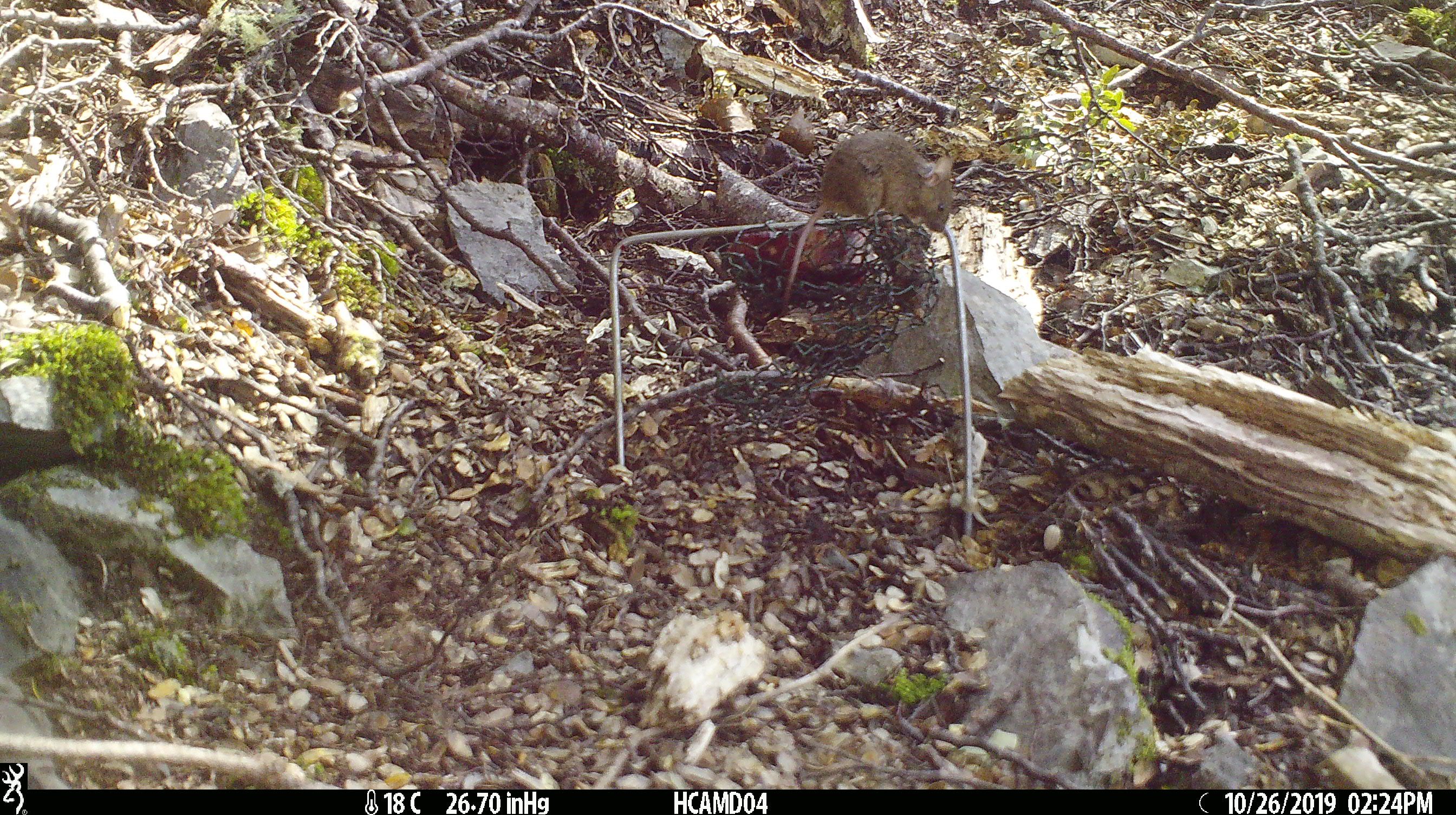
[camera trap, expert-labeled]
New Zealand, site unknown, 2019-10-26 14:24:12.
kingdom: Animalia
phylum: Chordata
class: Mammalia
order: Rodentia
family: Muridae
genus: Mus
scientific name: Mus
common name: mouse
Mouse (Mus).